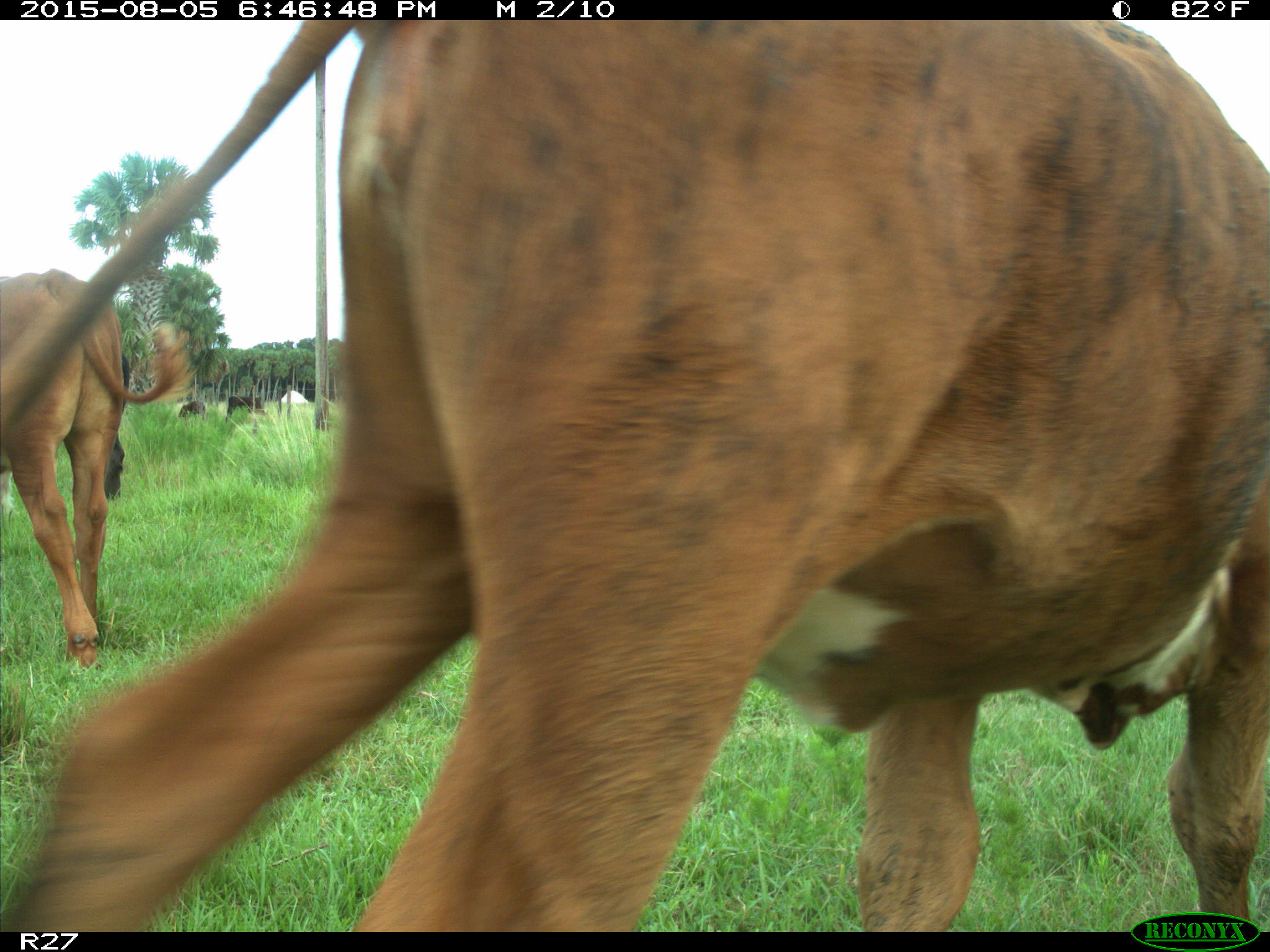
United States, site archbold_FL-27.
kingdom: Animalia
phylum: Chordata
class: Mammalia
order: Artiodactyla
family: Bovidae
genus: Bos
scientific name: Bos taurus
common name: domestic cow